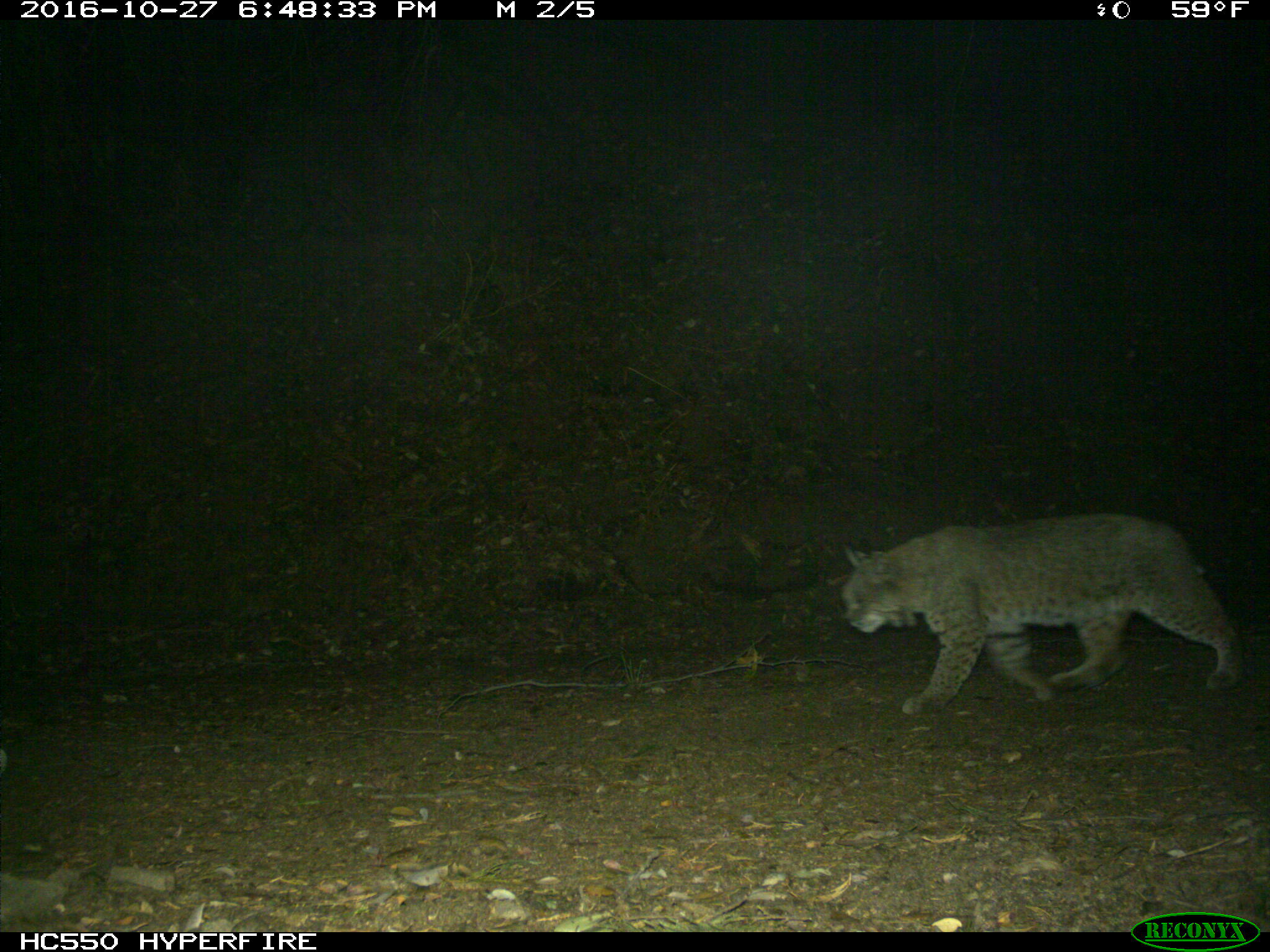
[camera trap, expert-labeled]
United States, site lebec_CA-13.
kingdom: Animalia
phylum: Chordata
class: Mammalia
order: Carnivora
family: Felidae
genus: Lynx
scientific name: Lynx rufus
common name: bobcat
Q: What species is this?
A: Lynx rufus (bobcat).